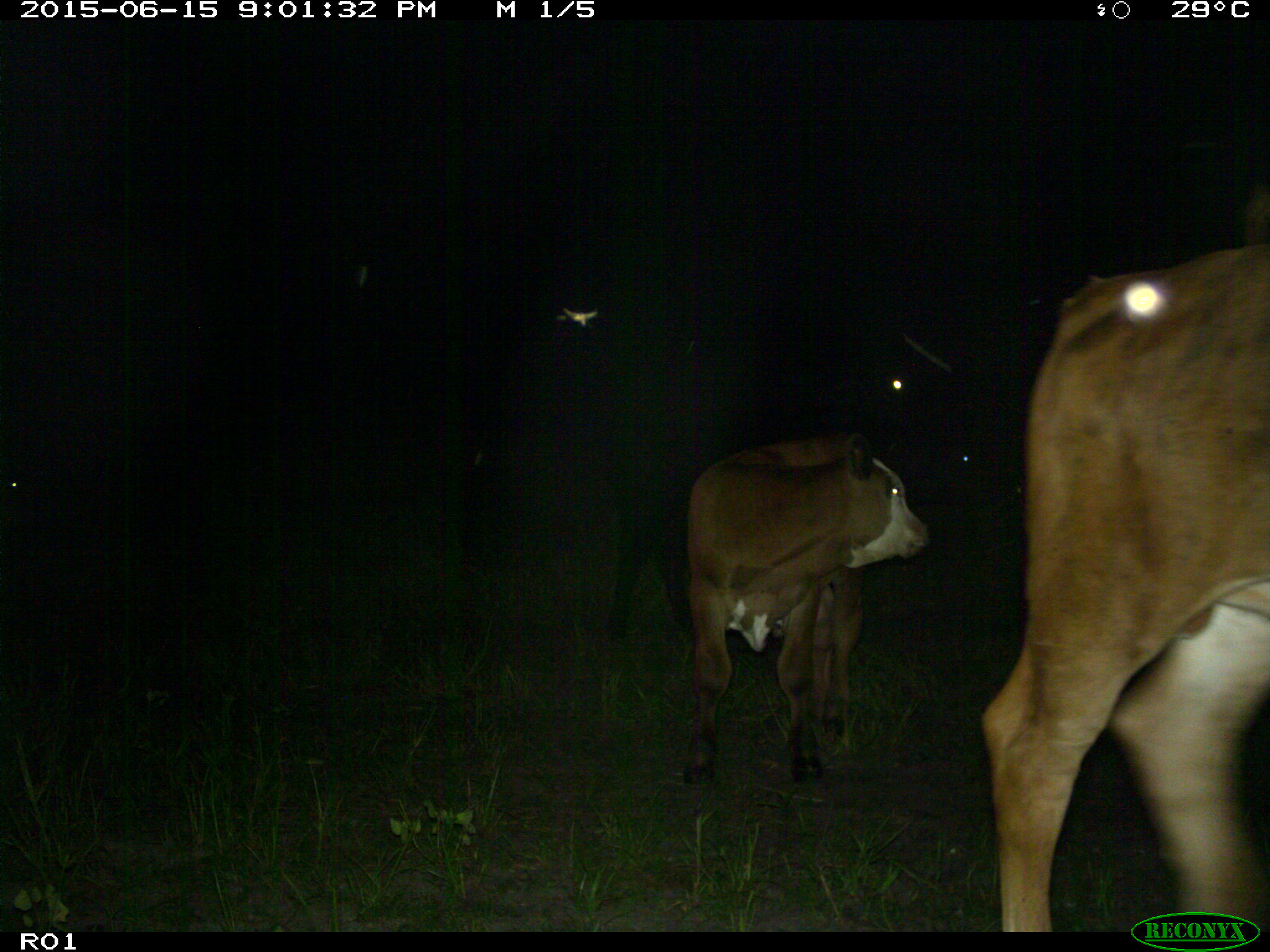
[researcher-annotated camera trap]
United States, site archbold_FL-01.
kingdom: Animalia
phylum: Chordata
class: Mammalia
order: Artiodactyla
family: Bovidae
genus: Bos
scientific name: Bos taurus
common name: domestic cow